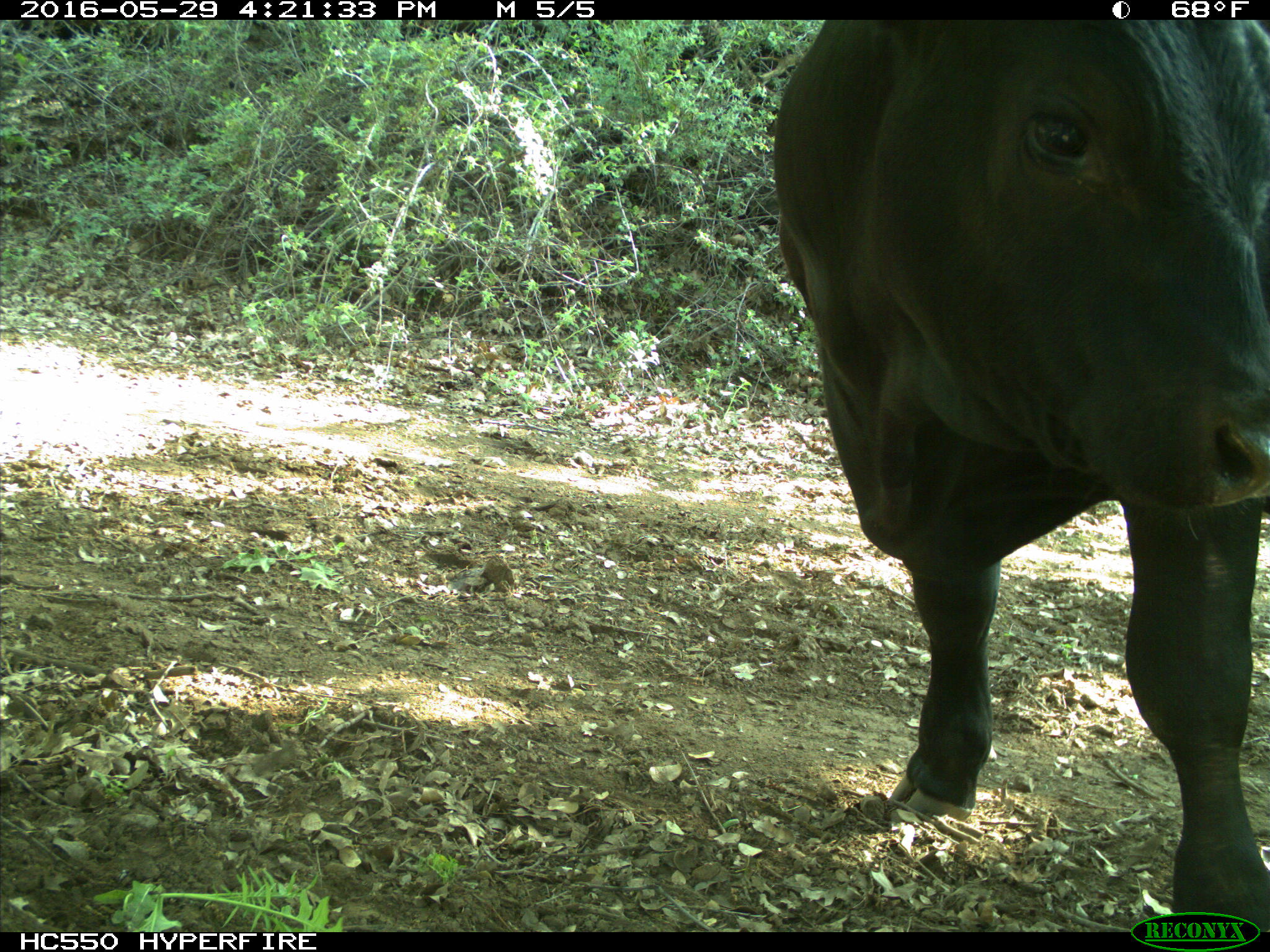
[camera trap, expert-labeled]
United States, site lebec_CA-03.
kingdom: Animalia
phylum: Chordata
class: Mammalia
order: Artiodactyla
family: Bovidae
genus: Bos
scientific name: Bos taurus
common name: domestic cow